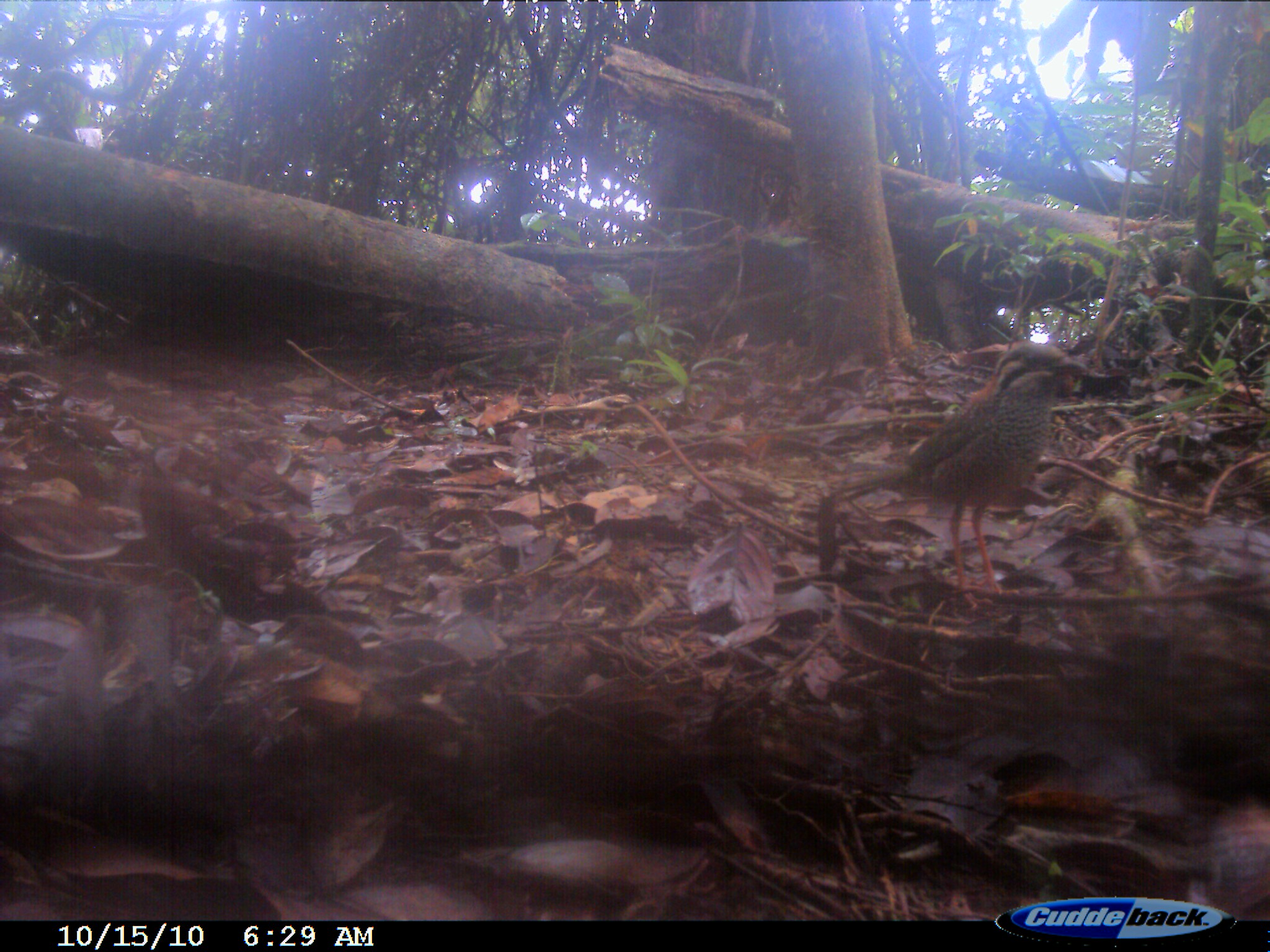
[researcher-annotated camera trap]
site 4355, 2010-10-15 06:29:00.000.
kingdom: Animalia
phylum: Chordata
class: Aves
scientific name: Aves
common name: bird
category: unknown bird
Unknown bird (bird) (Aves), count 1.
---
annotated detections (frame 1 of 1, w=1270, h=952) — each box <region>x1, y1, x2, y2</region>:
unknown bird: <region>828, 341, 1091, 598</region>